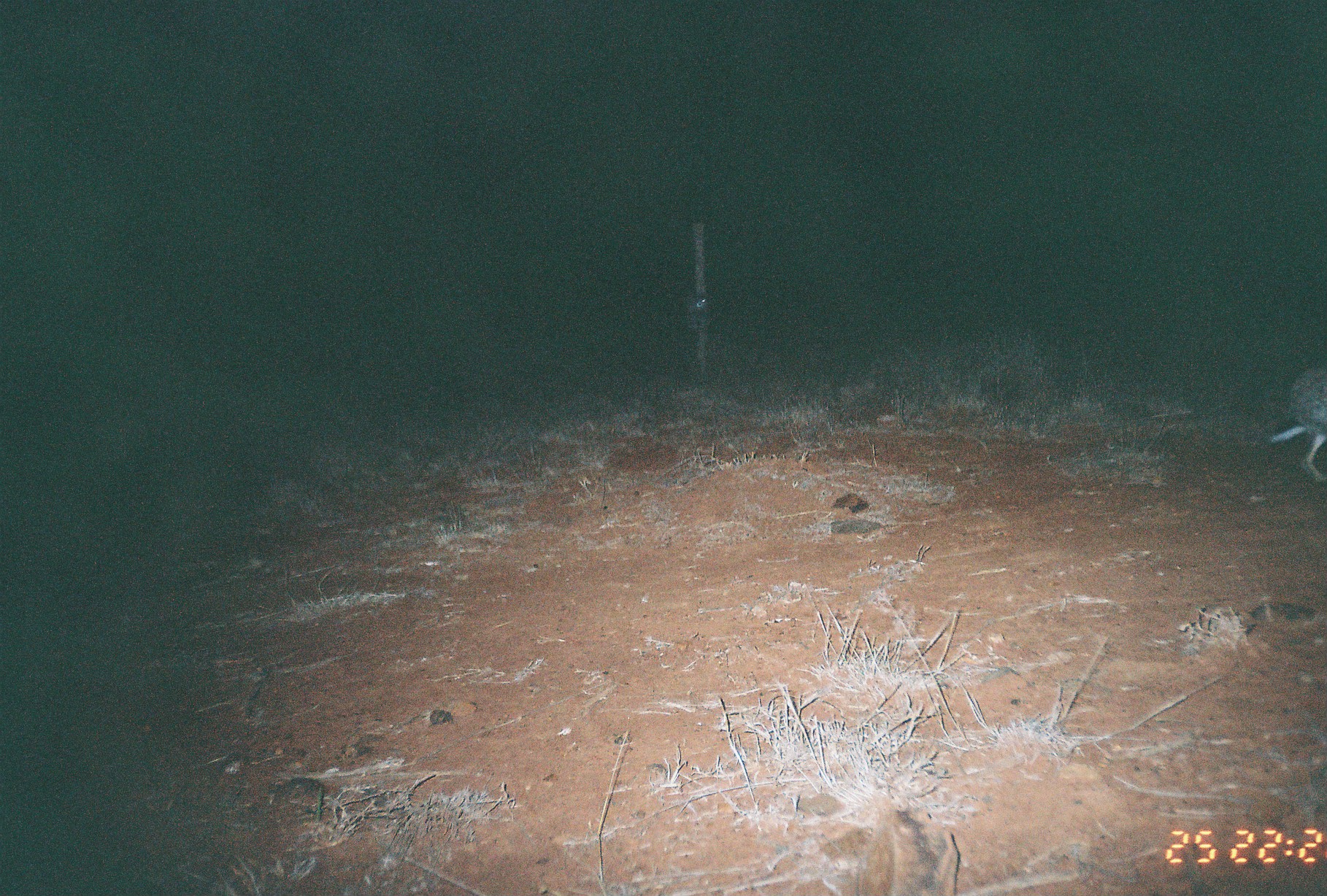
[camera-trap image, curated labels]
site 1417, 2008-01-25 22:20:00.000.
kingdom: Animalia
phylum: Chordata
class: Mammalia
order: Lagomorpha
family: Leporidae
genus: Lepus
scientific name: Lepus saxatilis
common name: scrub hare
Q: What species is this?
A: Lepus saxatilis (scrub hare).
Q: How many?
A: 1.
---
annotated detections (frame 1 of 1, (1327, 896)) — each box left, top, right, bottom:
lepus saxatilis: 1264, 369, 1322, 483